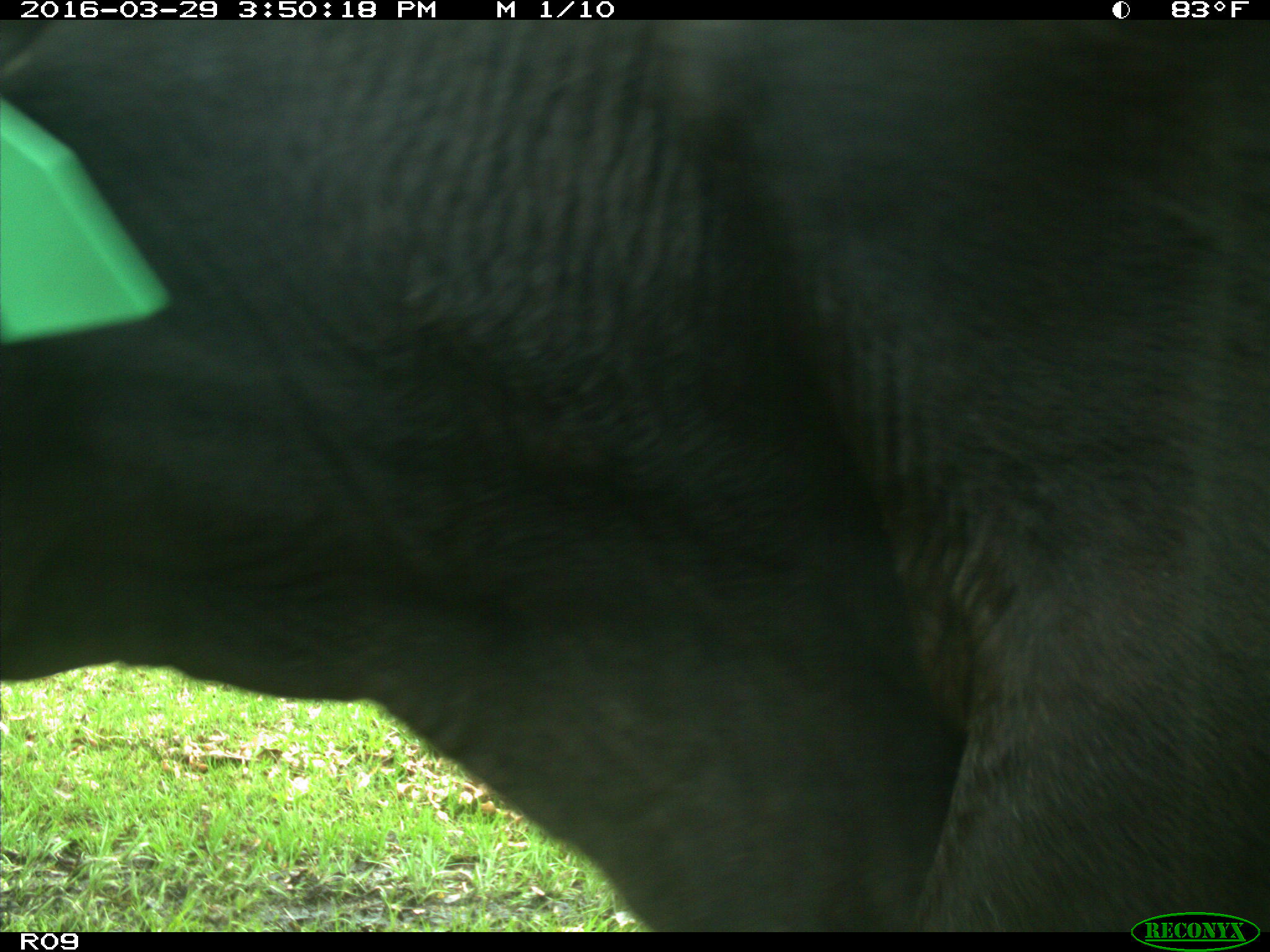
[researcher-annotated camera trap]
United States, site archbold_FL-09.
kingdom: Animalia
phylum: Chordata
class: Mammalia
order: Artiodactyla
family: Bovidae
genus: Bos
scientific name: Bos taurus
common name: domestic cow